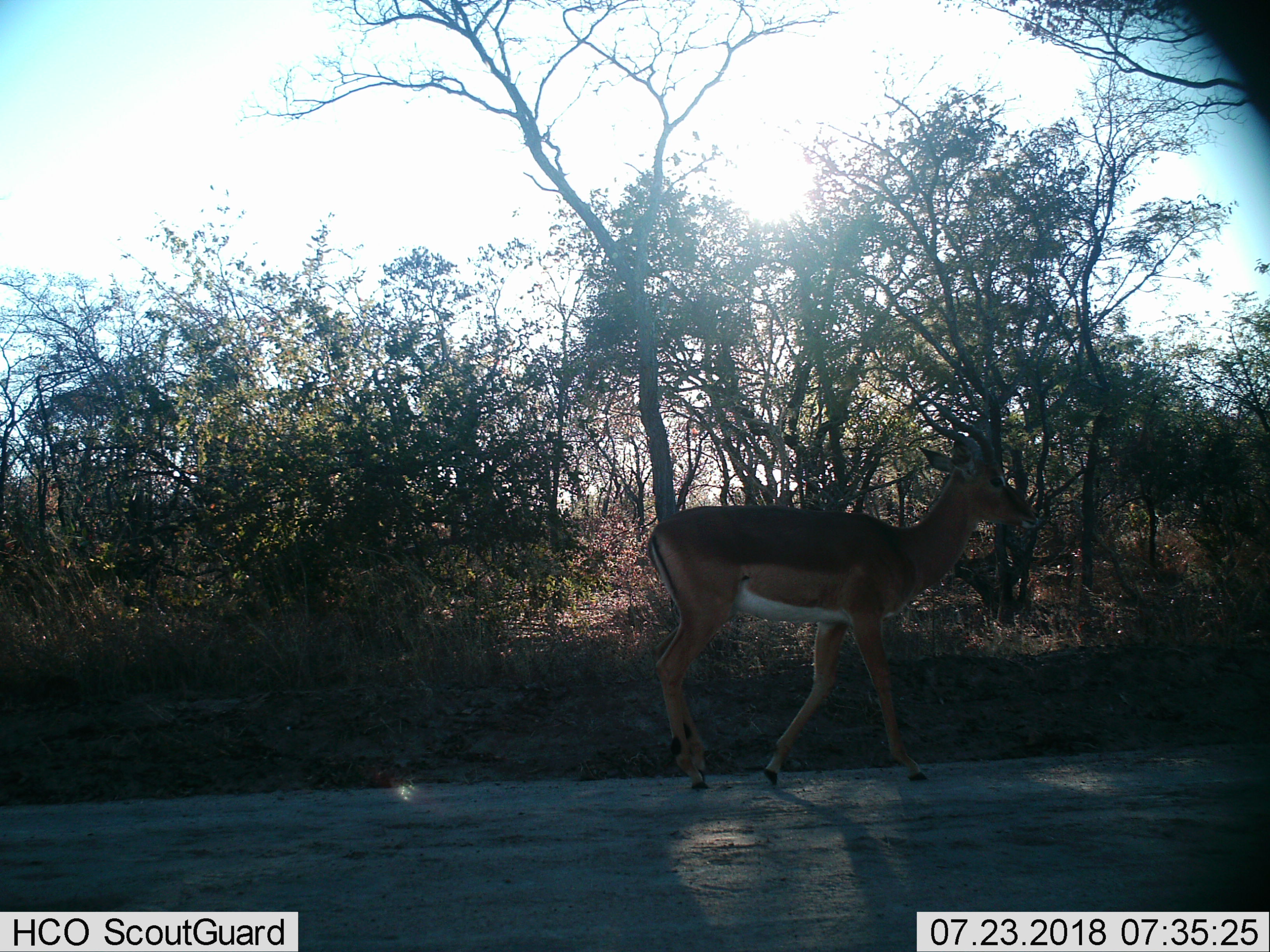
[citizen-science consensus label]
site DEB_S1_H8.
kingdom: Animalia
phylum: Chordata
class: Mammalia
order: Artiodactyla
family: Bovidae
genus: Aepyceros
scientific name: Aepyceros melampus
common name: impala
Impala (Aepyceros melampus), count 1. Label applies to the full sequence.